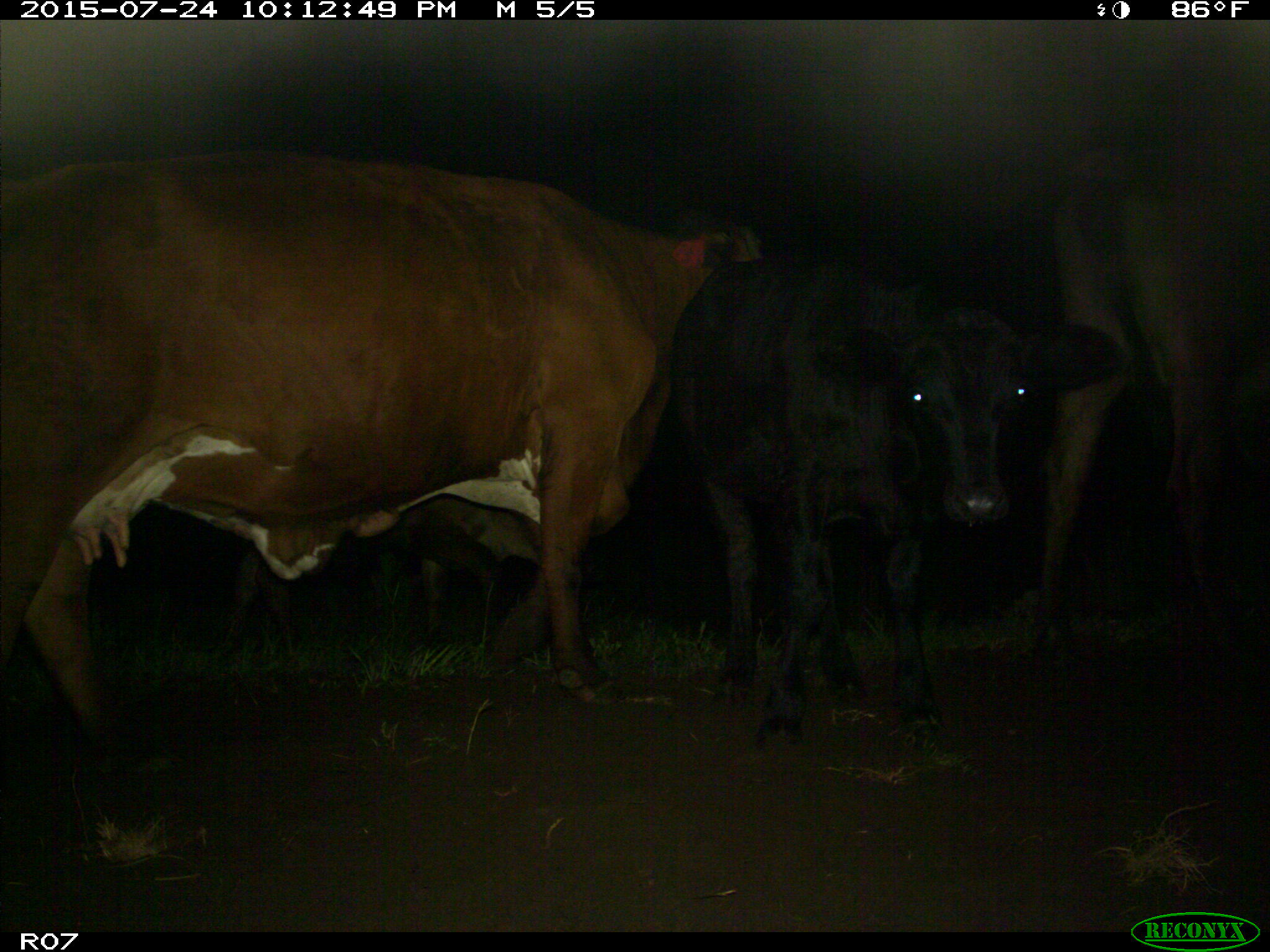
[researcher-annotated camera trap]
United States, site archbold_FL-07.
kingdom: Animalia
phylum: Chordata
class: Mammalia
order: Artiodactyla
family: Bovidae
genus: Bos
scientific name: Bos taurus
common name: domestic cow